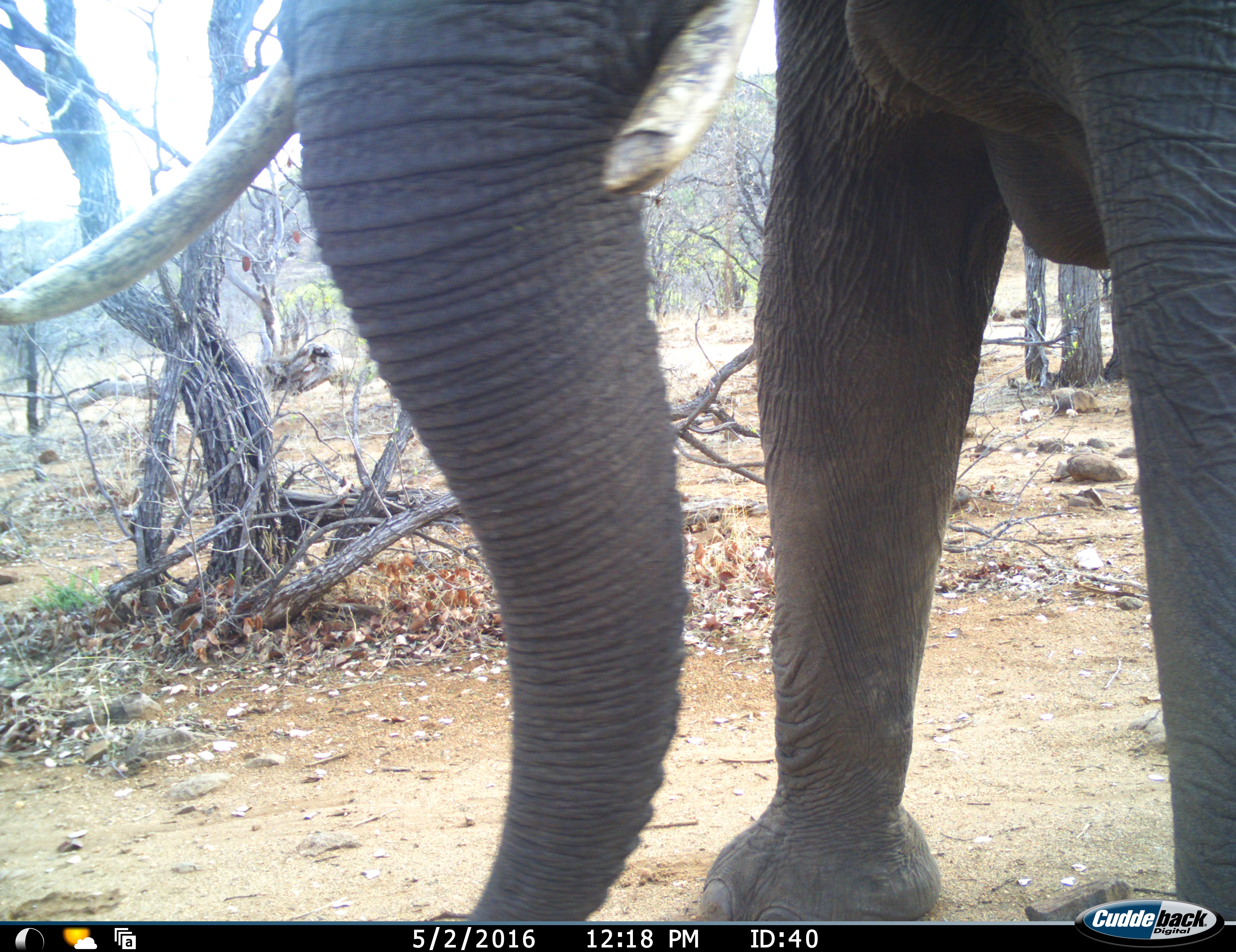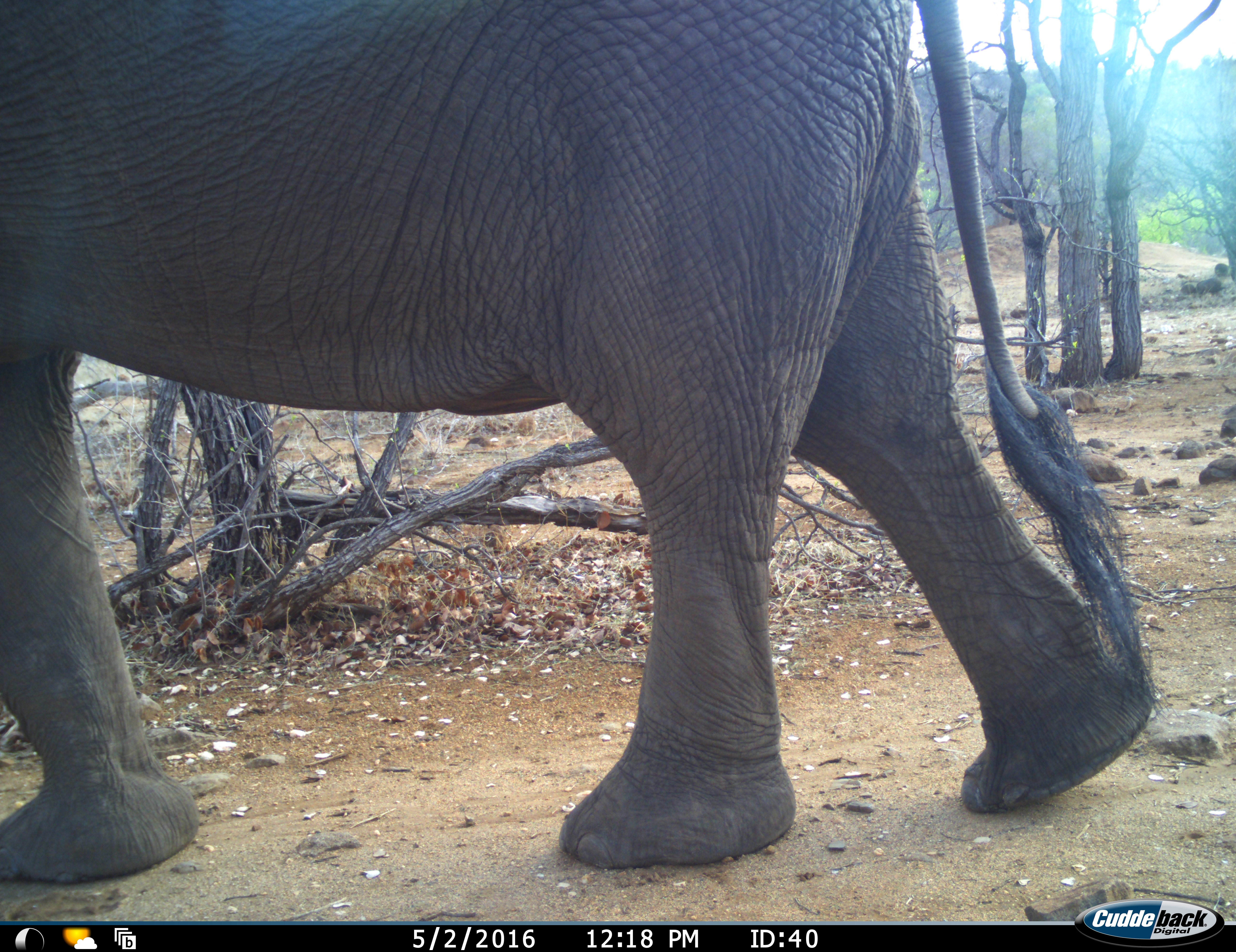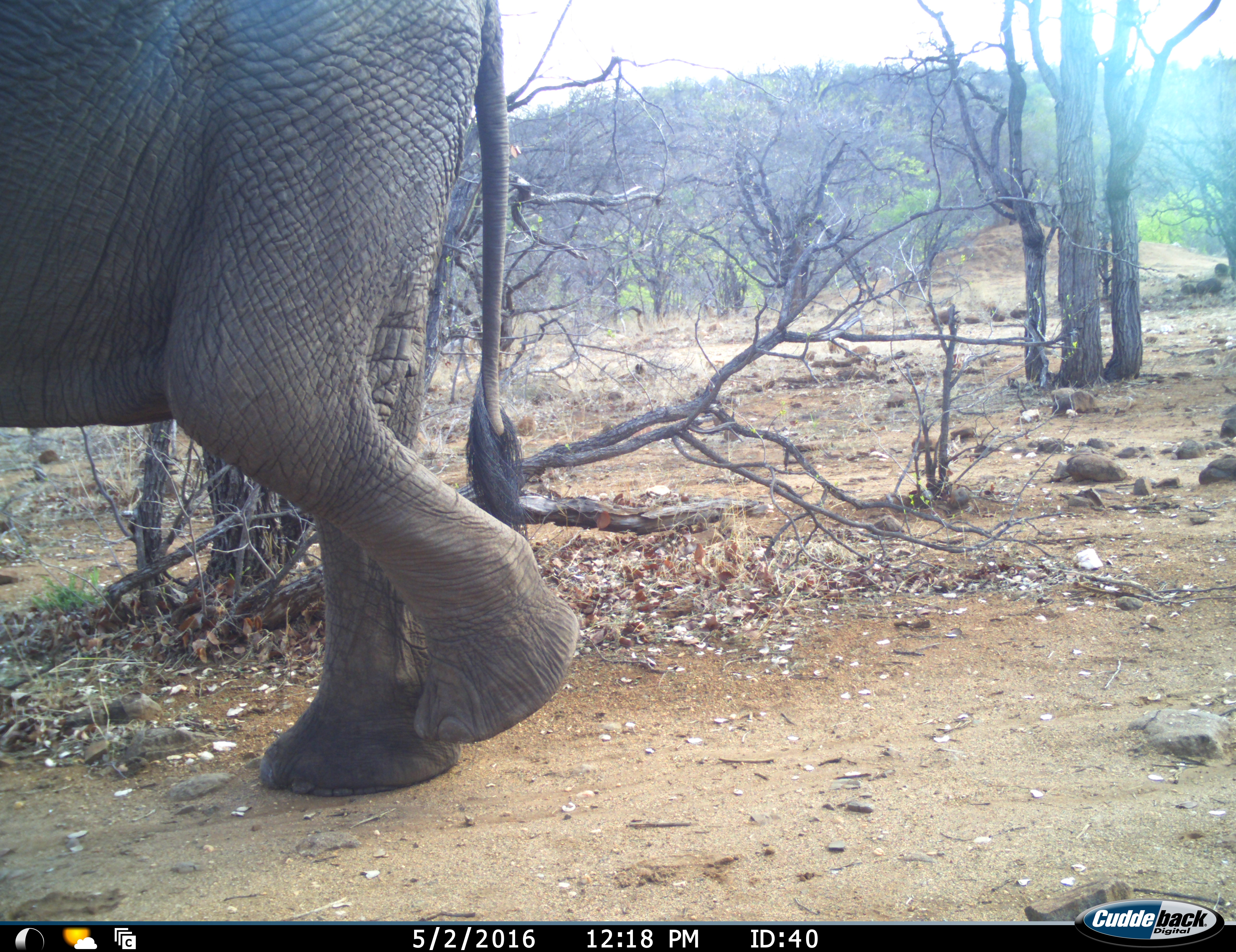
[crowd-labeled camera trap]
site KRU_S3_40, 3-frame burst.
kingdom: Animalia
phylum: Chordata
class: Mammalia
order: Proboscidea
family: Elephantidae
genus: Loxodonta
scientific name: Loxodonta africana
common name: african bush elephant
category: elephant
Elephant (african bush elephant) (Loxodonta africana), count 1. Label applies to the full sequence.